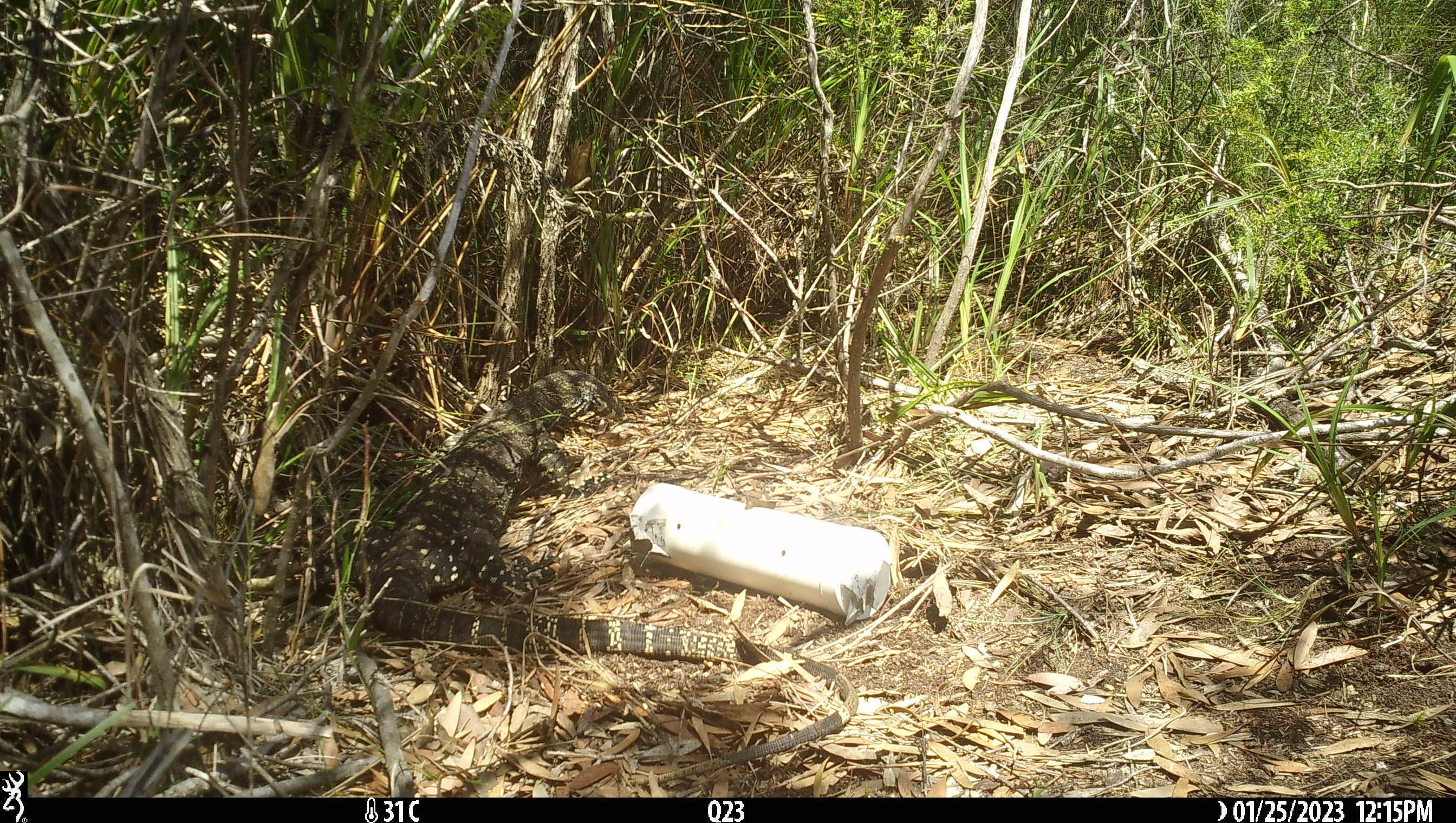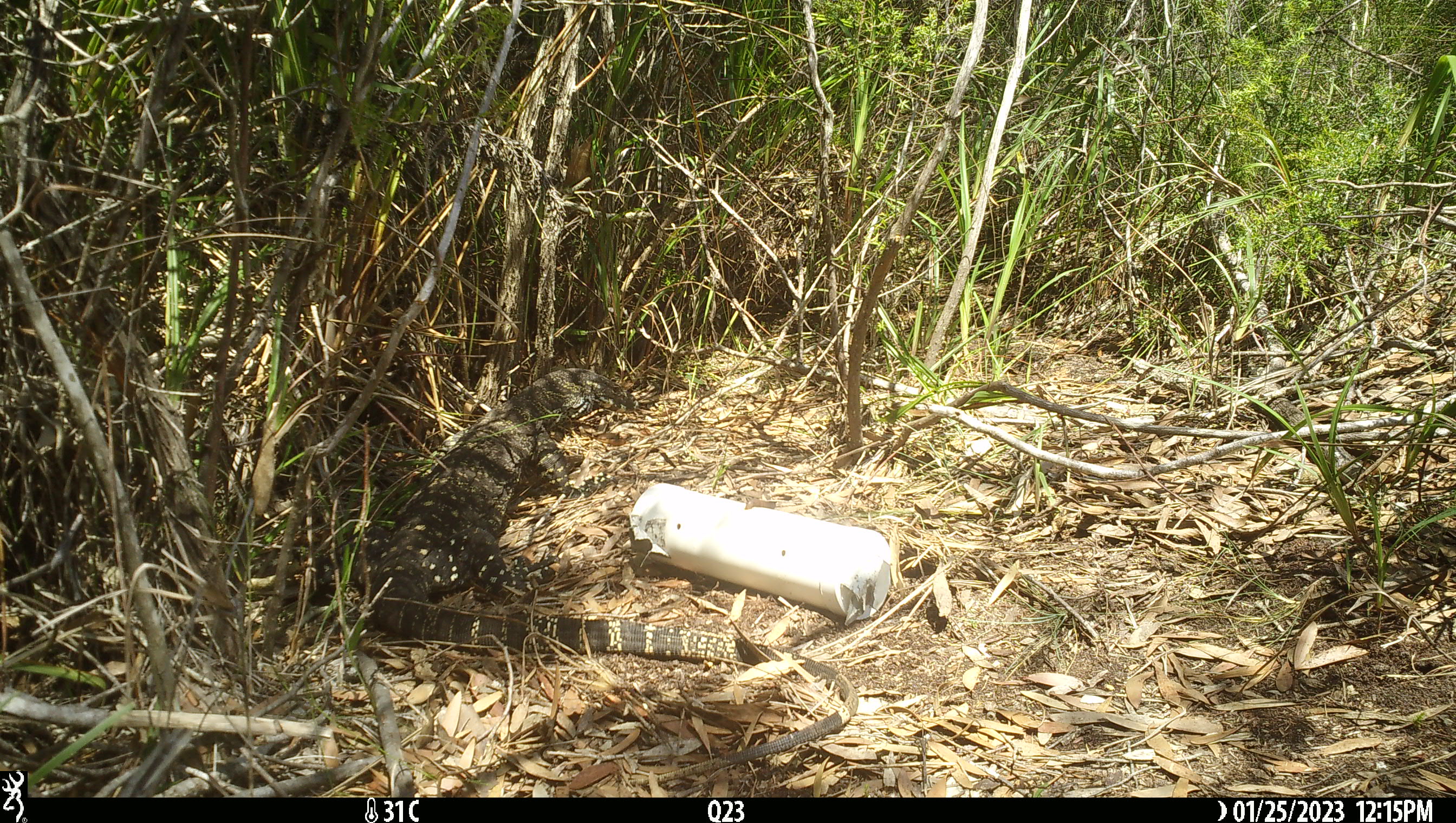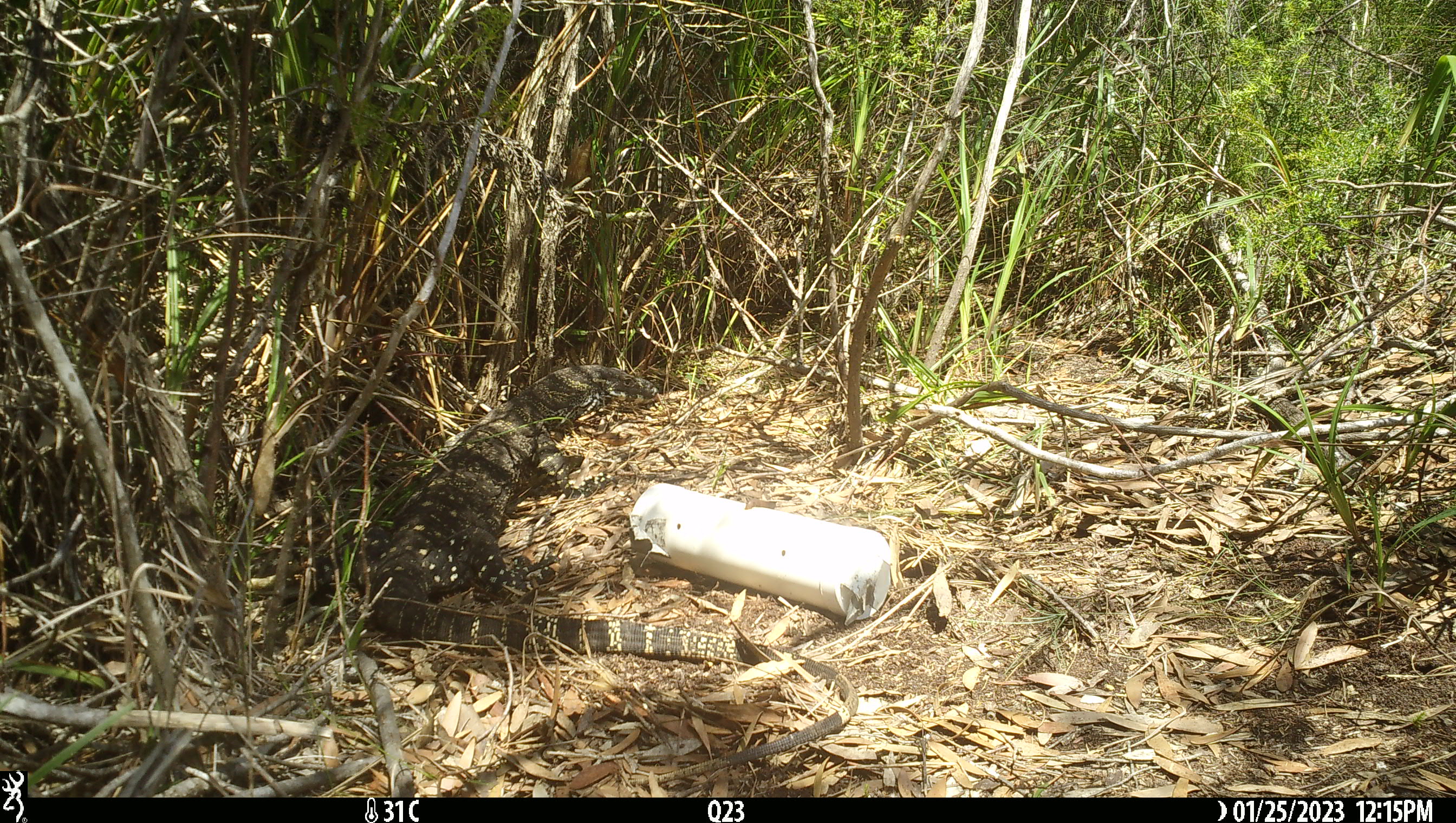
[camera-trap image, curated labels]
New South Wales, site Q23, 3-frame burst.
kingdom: Animalia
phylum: Chordata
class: Reptilia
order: Squamata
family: Varanidae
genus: Varanus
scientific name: Varanus varius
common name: lace monitor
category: goanna